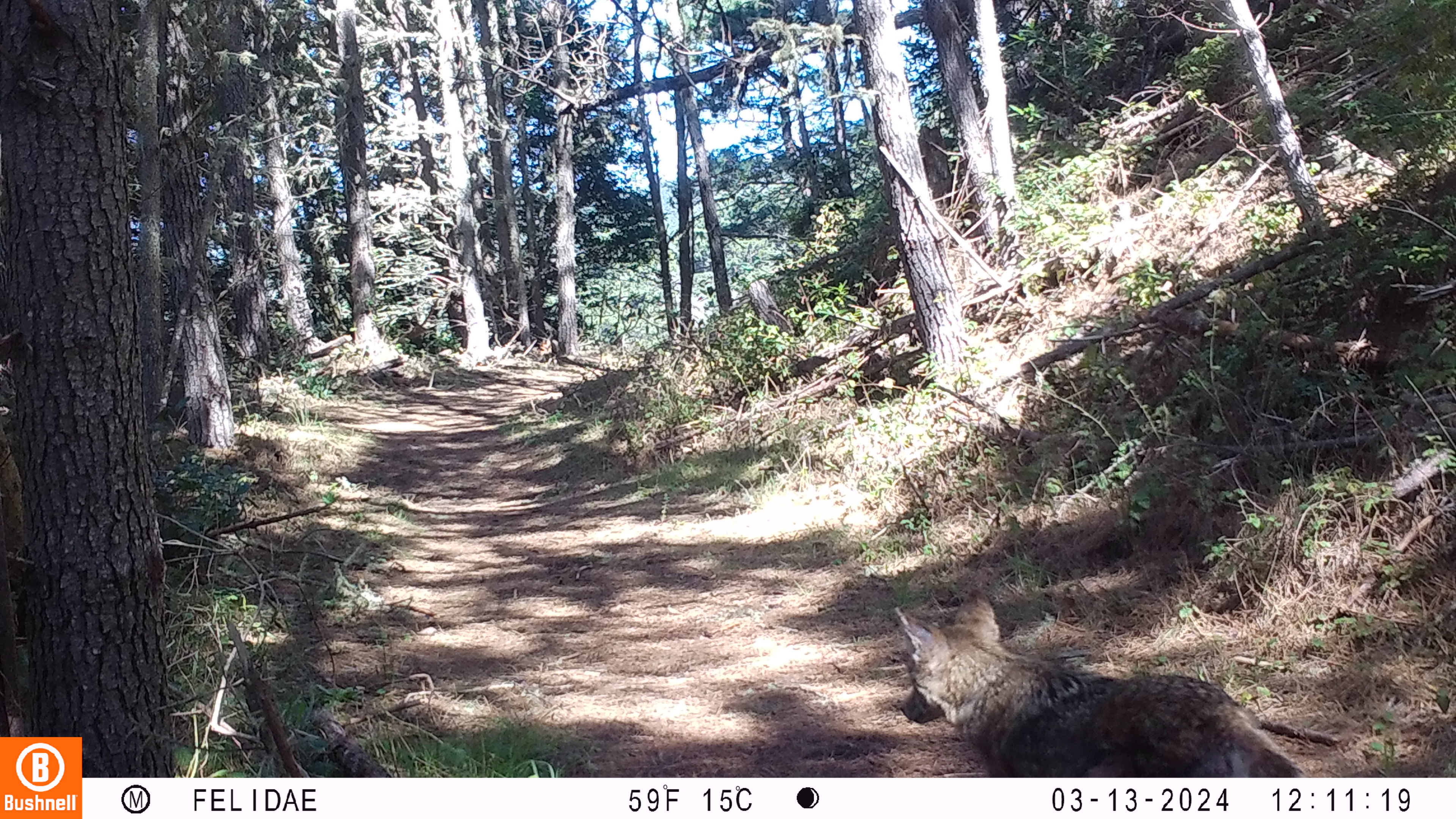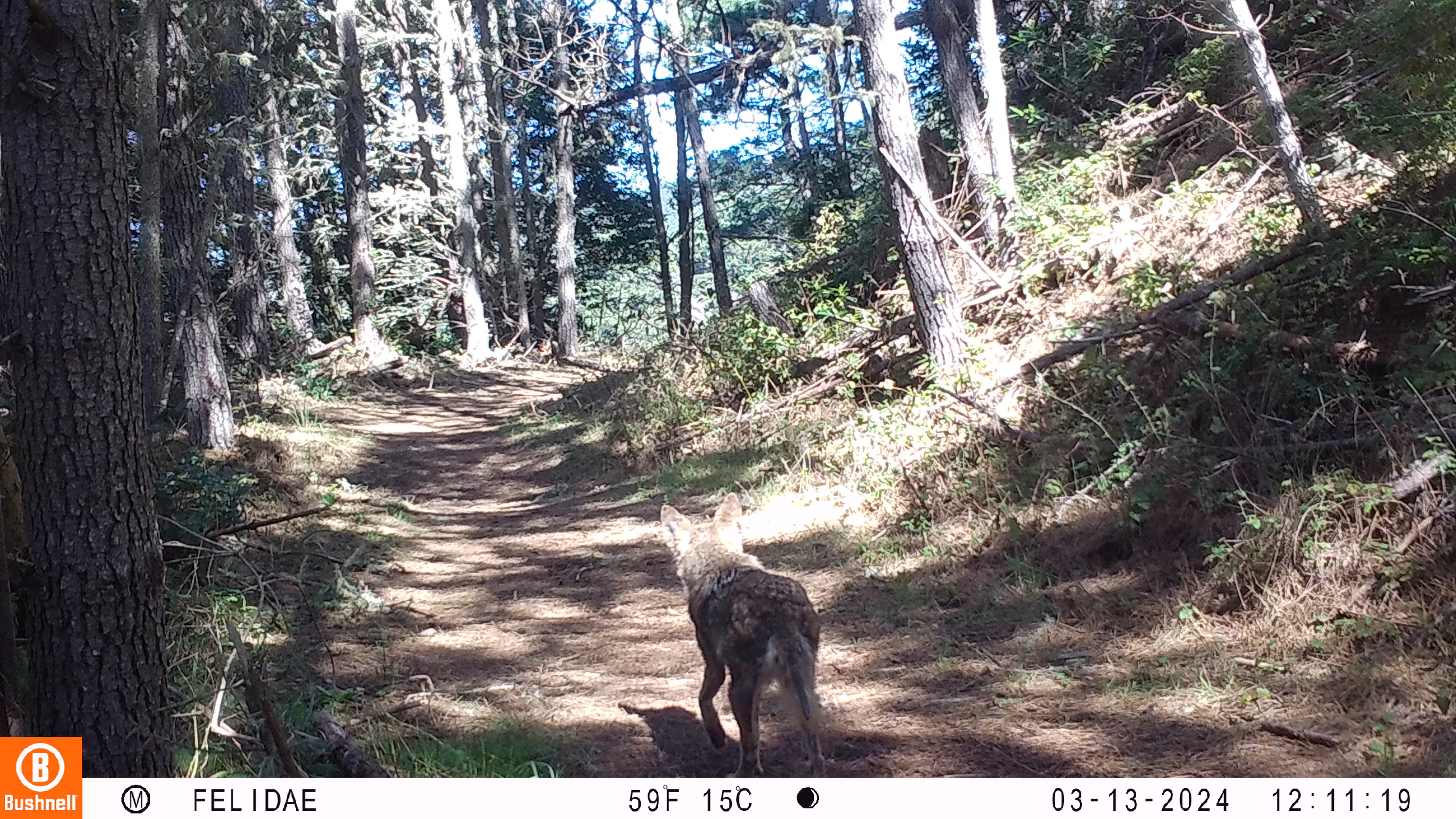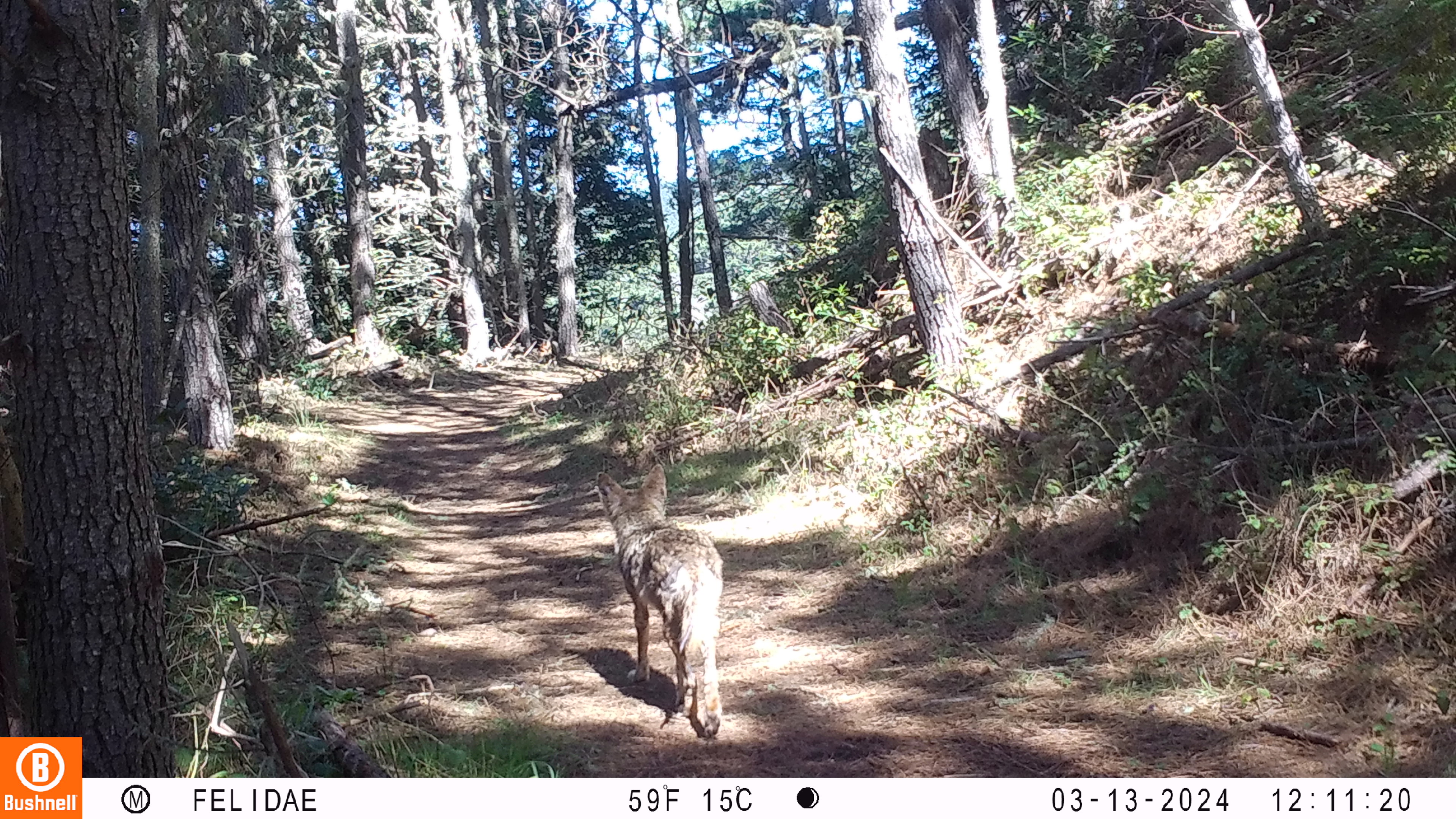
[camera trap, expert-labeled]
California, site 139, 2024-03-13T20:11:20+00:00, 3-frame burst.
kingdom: Animalia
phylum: Chordata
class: Mammalia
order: Carnivora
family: Canidae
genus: Canis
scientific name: Canis latrans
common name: coyote